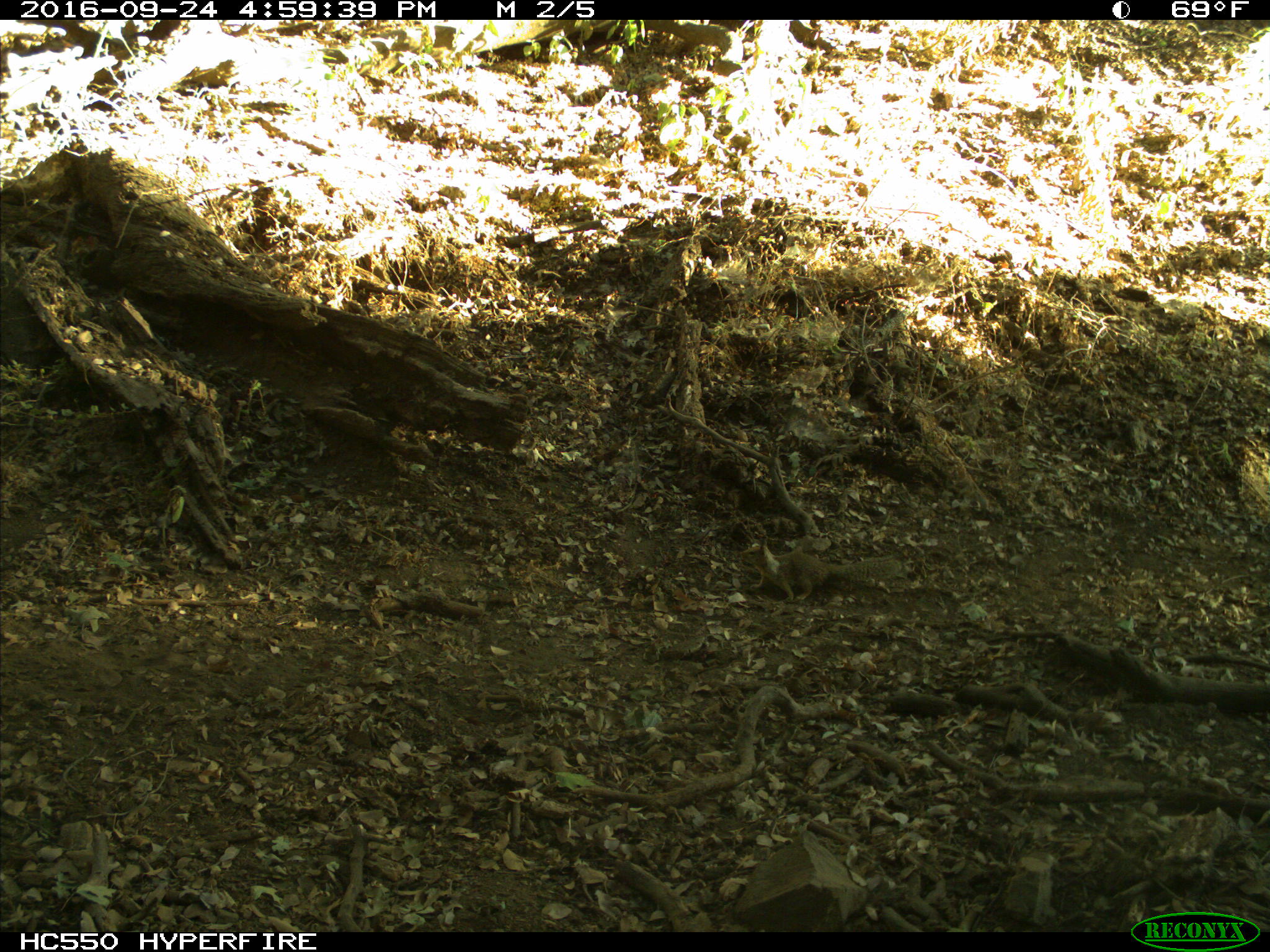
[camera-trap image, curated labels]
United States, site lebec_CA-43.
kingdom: Animalia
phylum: Chordata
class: Mammalia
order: Rodentia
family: Sciuridae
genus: Otospermophilus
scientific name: Otospermophilus beecheyi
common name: california ground squirrel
Otospermophilus beecheyi (california ground squirrel).